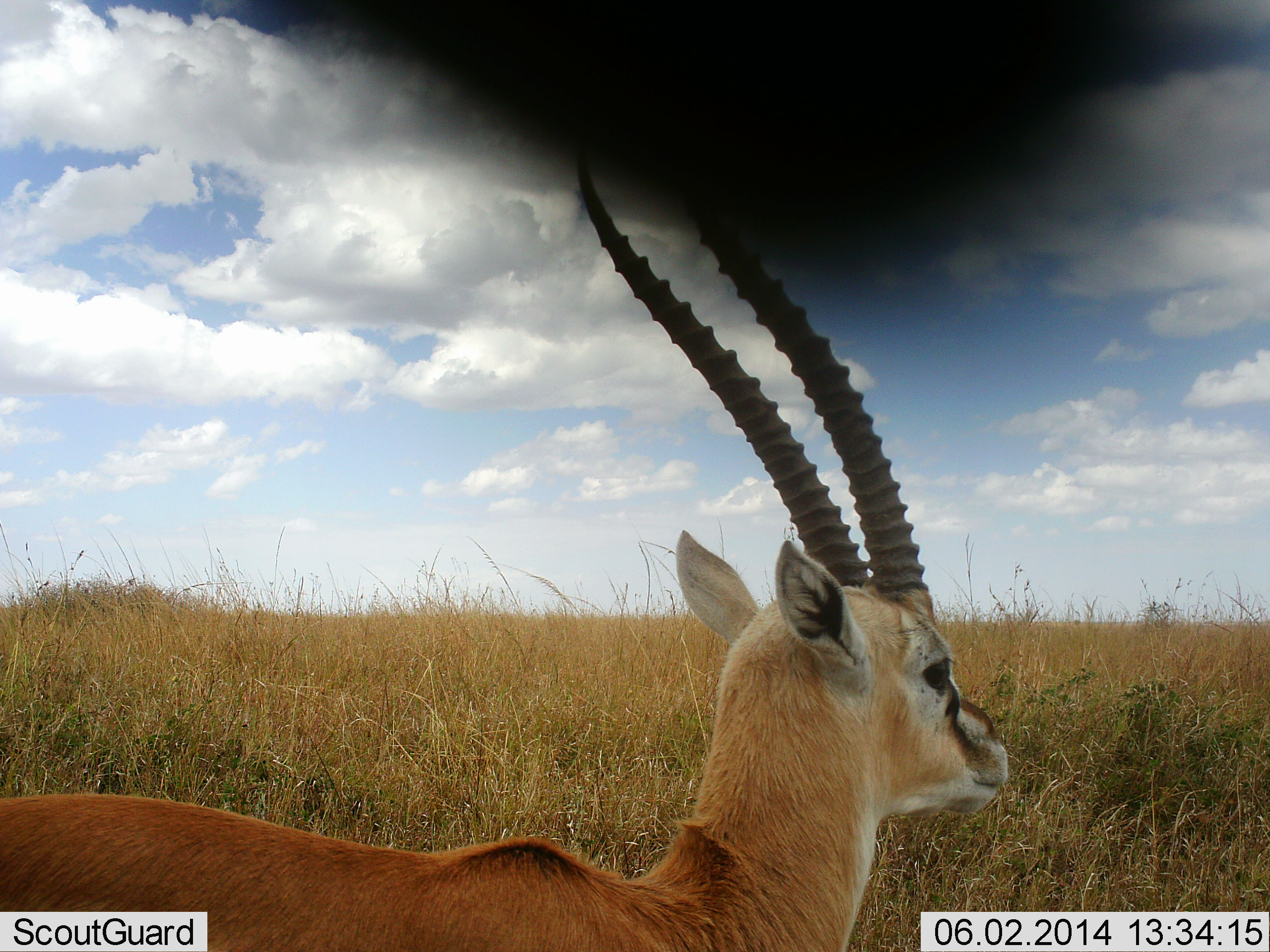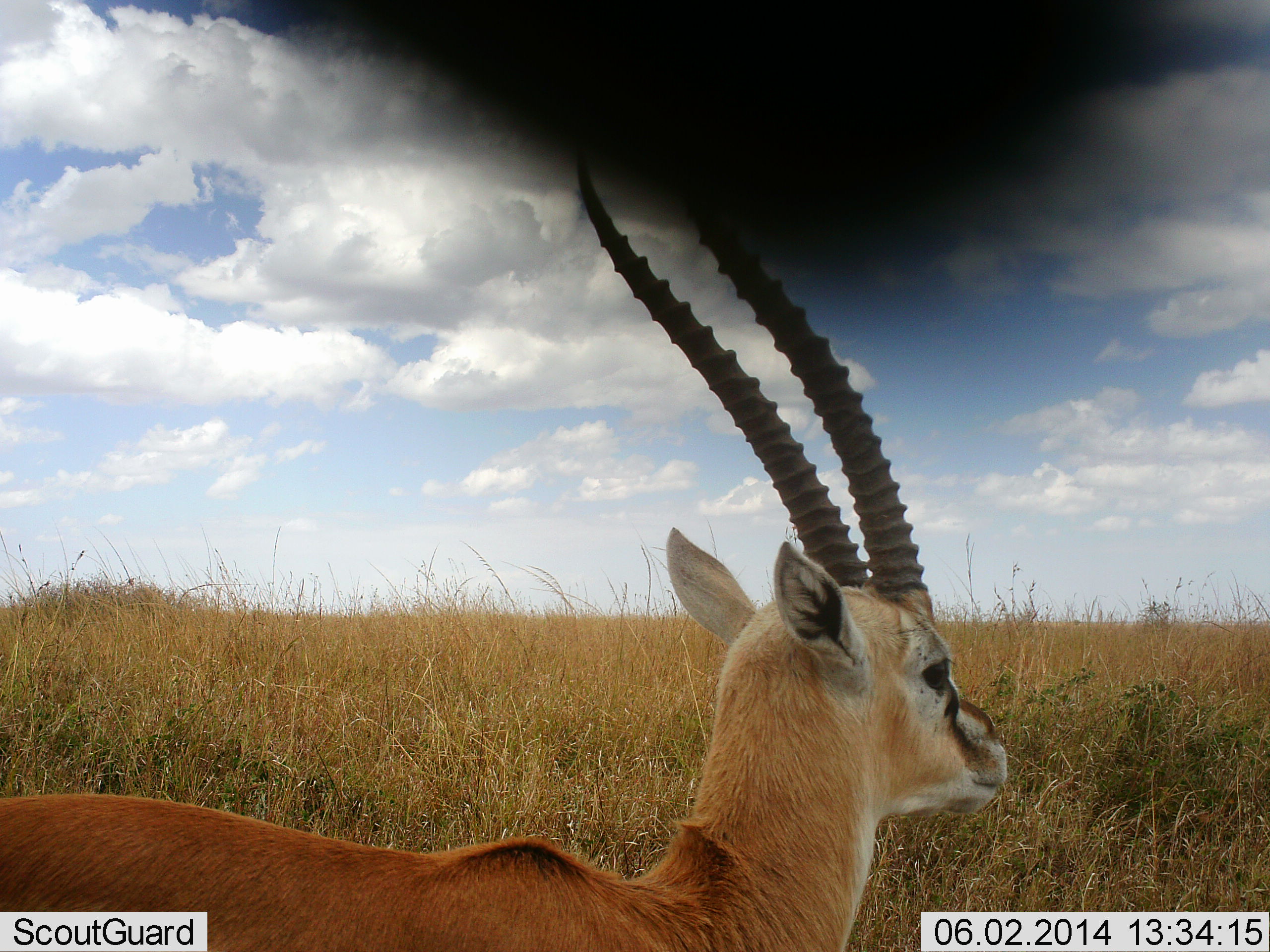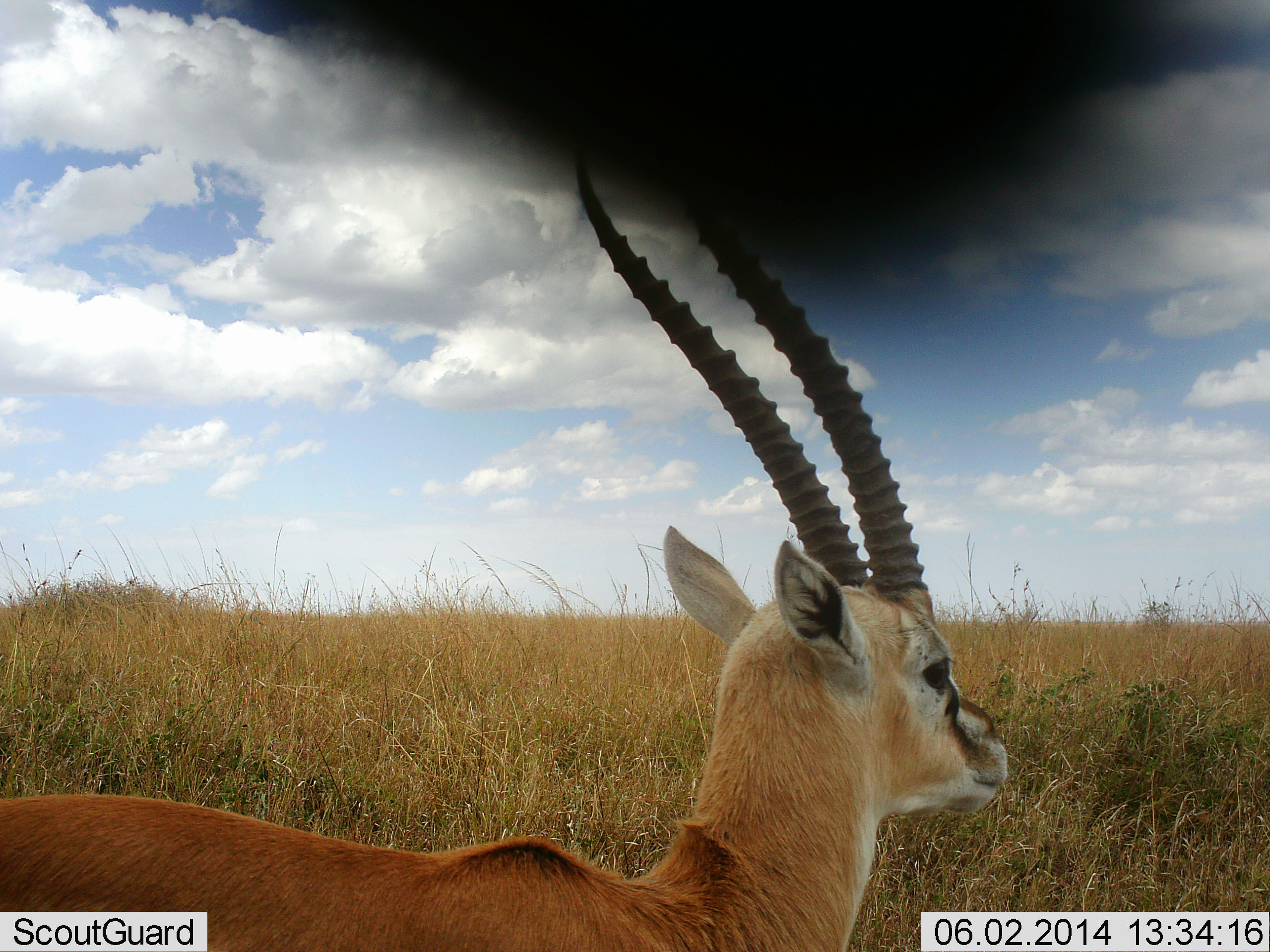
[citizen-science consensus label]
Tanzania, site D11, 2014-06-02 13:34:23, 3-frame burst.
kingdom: Animalia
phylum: Chordata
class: Mammalia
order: Artiodactyla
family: Bovidae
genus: Eudorcas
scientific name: Eudorcas thomsonii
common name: thomson's gazelle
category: gazellethomsons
Gazellethomsons (thomson's gazelle) (Eudorcas thomsonii), count 1. Behavior (volunteer vote fractions): standing 100%, resting 0%, moving 10%, interacting 0%. Young present (vote fraction): 0%. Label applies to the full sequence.